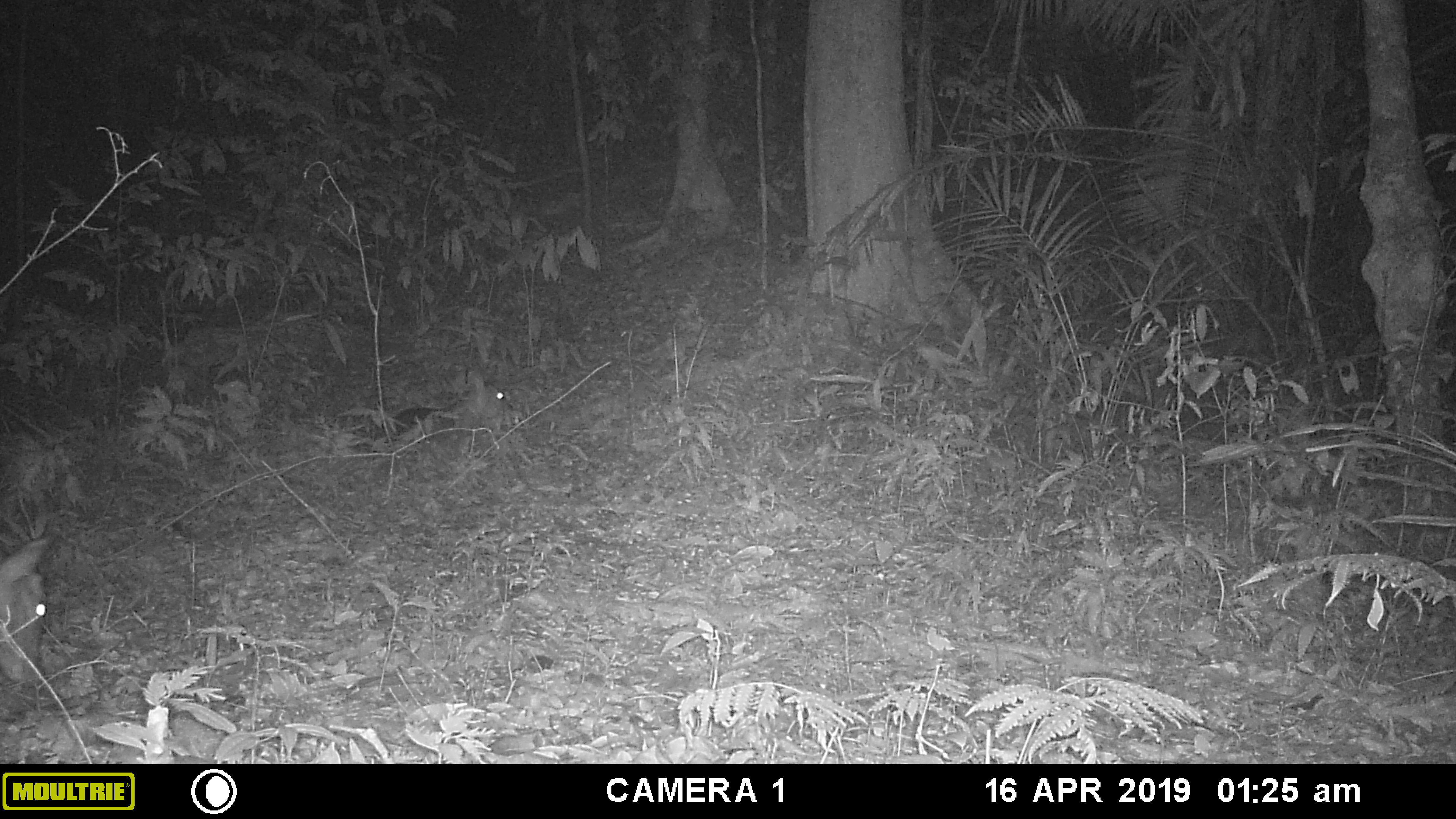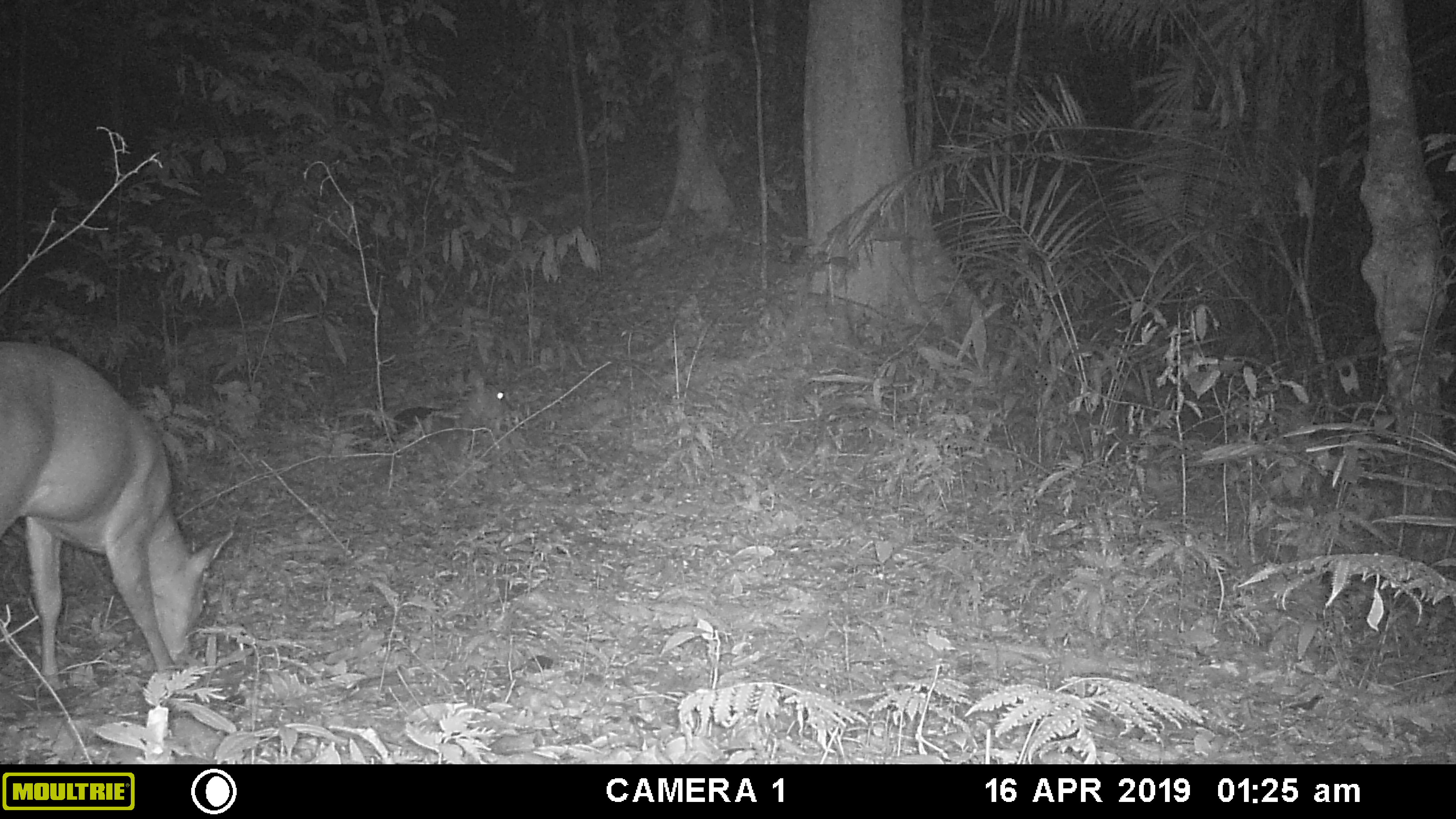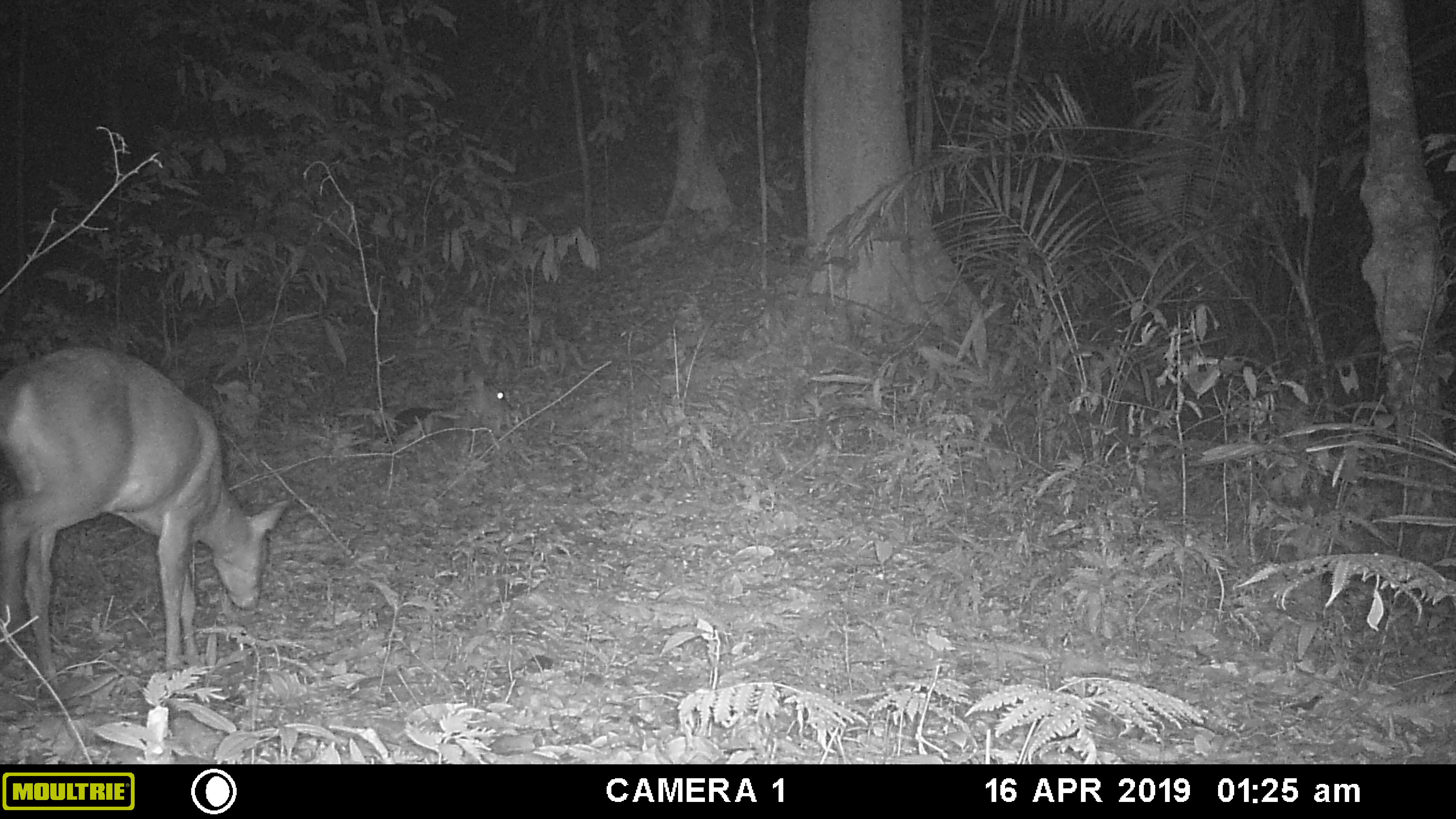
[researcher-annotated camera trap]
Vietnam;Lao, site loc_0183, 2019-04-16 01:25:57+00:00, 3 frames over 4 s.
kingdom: Animalia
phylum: Chordata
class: Mammalia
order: Artiodactyla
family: Cervidae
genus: Muntiacus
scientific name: Muntiacus vuquangensis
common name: large-antlered muntjac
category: large antlered muntjac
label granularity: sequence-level